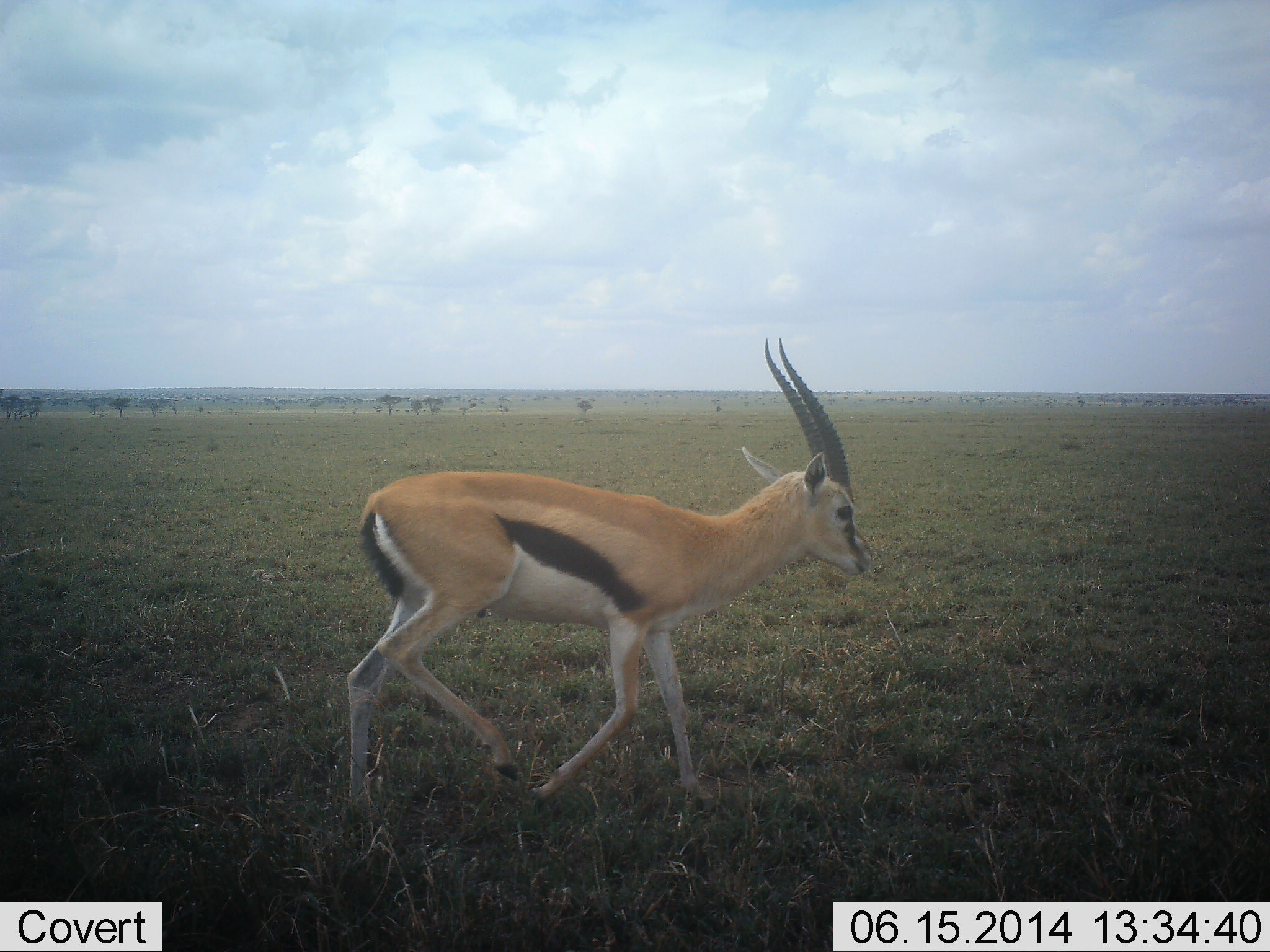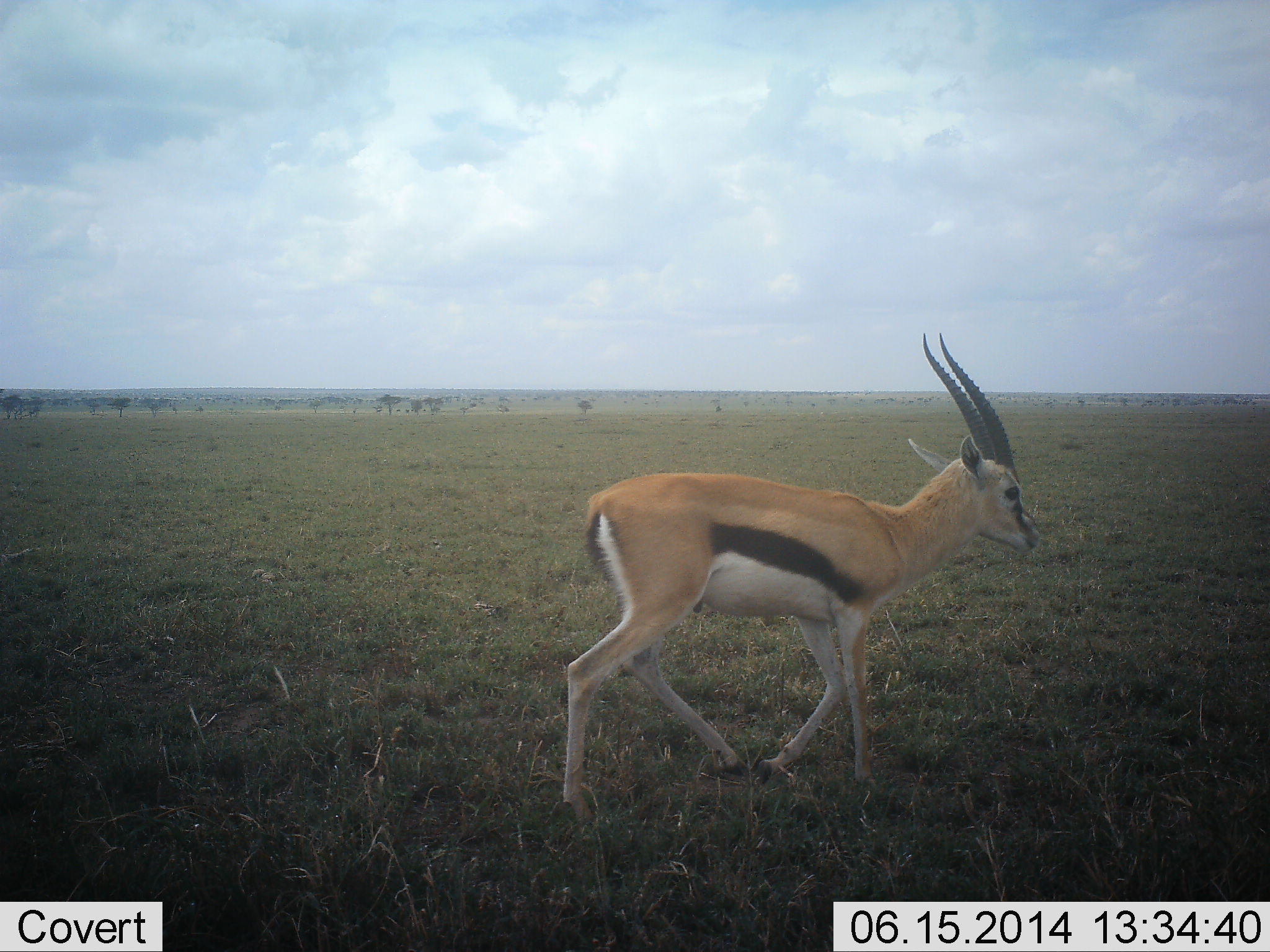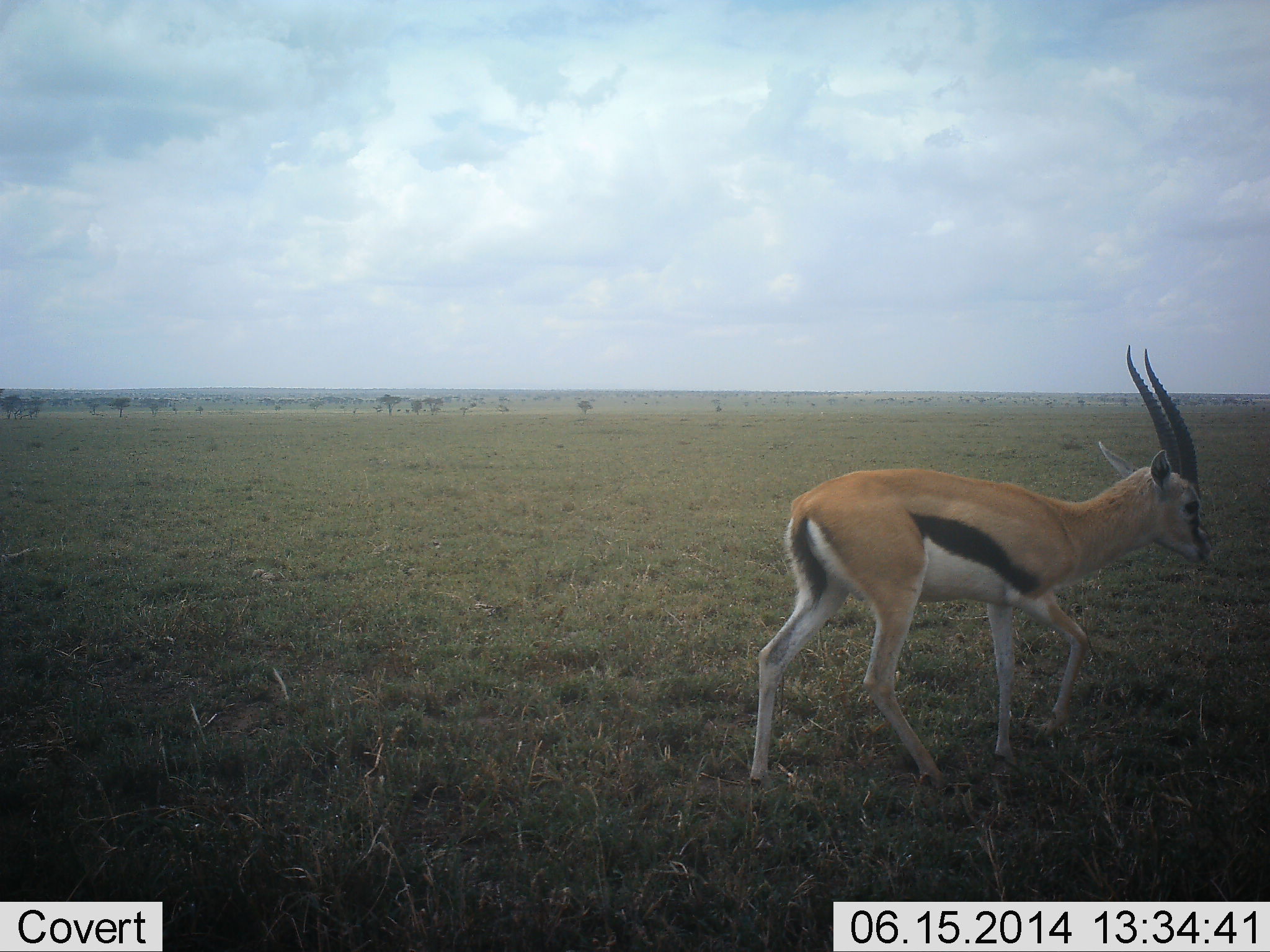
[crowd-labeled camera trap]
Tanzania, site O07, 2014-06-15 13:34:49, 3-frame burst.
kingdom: Animalia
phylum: Chordata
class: Mammalia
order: Artiodactyla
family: Bovidae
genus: Eudorcas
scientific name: Eudorcas thomsonii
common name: thomson's gazelle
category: gazellethomsons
Gazellethomsons (thomson's gazelle) (Eudorcas thomsonii), count 1. Behavior (volunteer vote fractions): standing 0%, resting 0%, moving 100%, interacting 0%. Young present (vote fraction): 0%. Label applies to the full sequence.